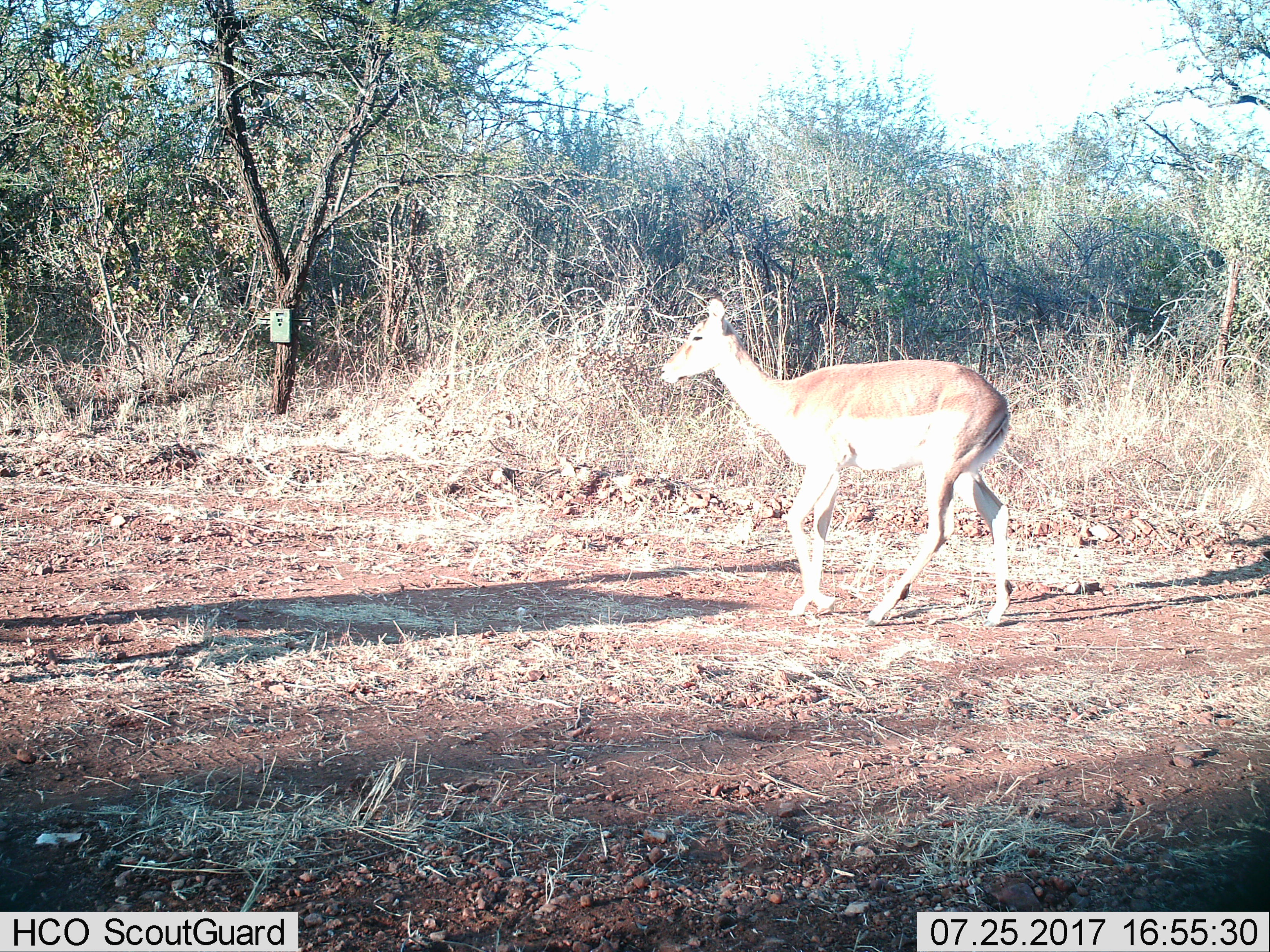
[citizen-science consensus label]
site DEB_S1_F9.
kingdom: Animalia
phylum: Chordata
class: Mammalia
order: Artiodactyla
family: Bovidae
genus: Aepyceros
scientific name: Aepyceros melampus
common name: impala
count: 1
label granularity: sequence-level